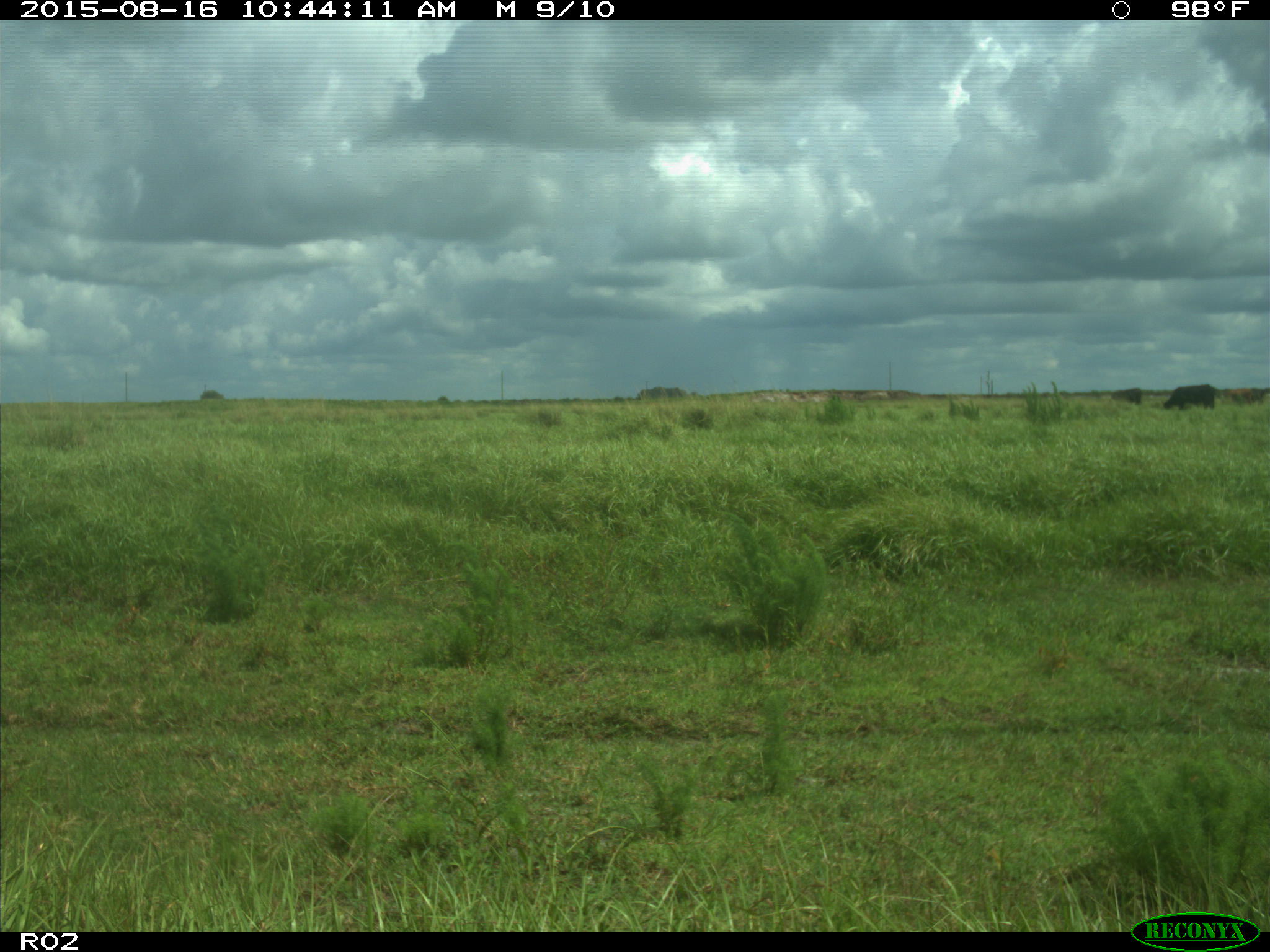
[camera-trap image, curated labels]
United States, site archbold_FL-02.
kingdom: Animalia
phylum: Chordata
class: Mammalia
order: Artiodactyla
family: Bovidae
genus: Bos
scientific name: Bos taurus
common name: domestic cow